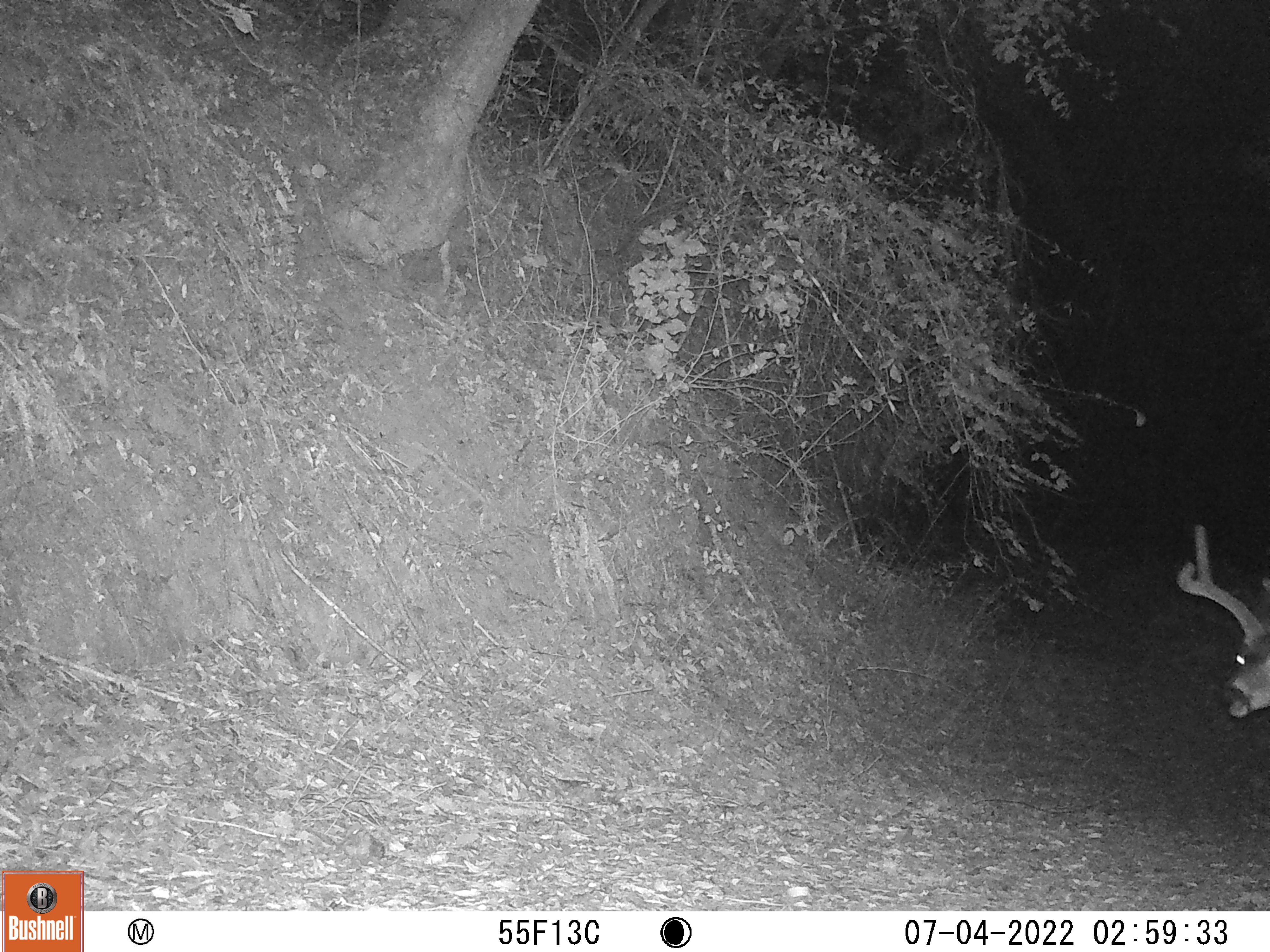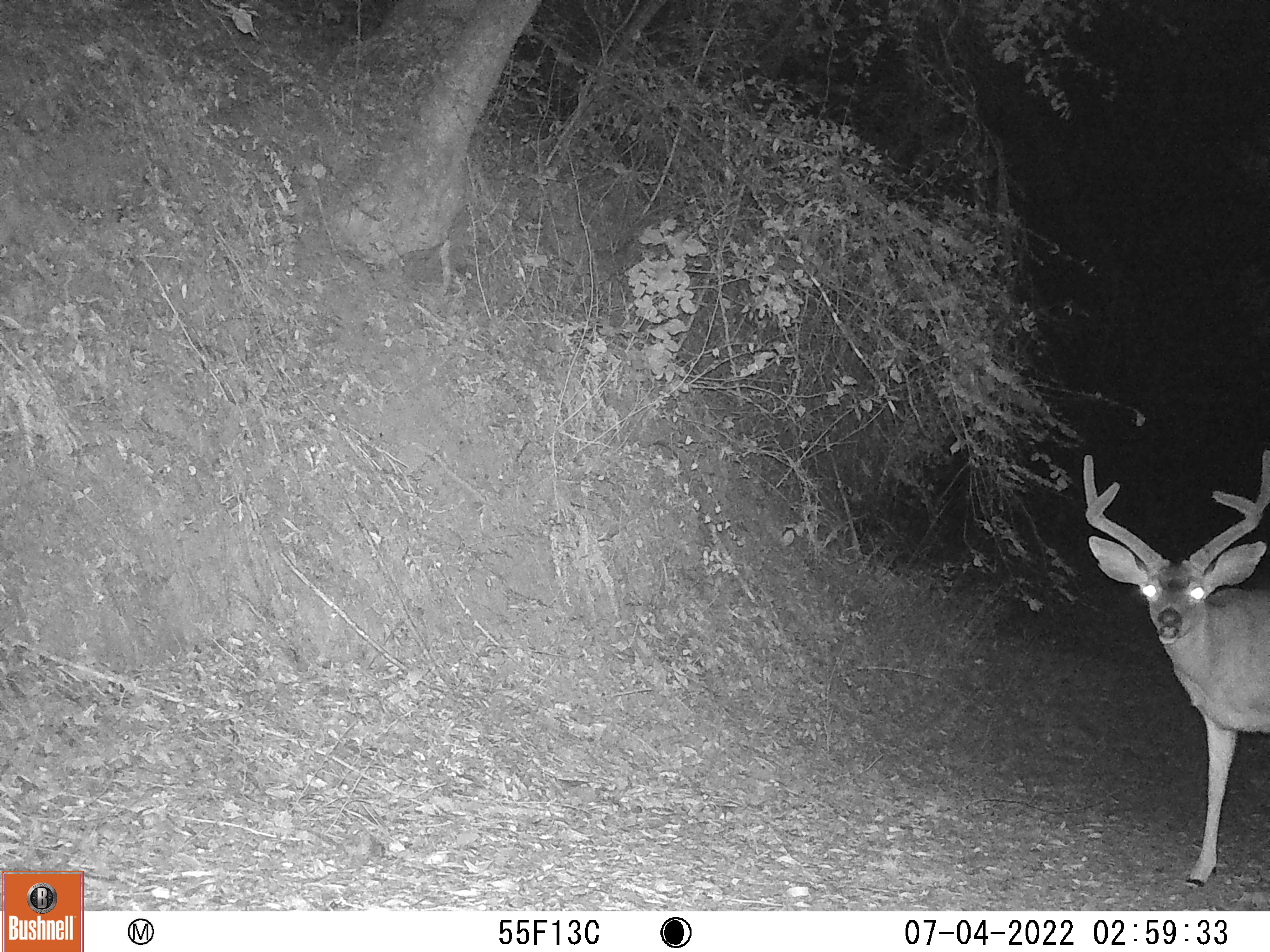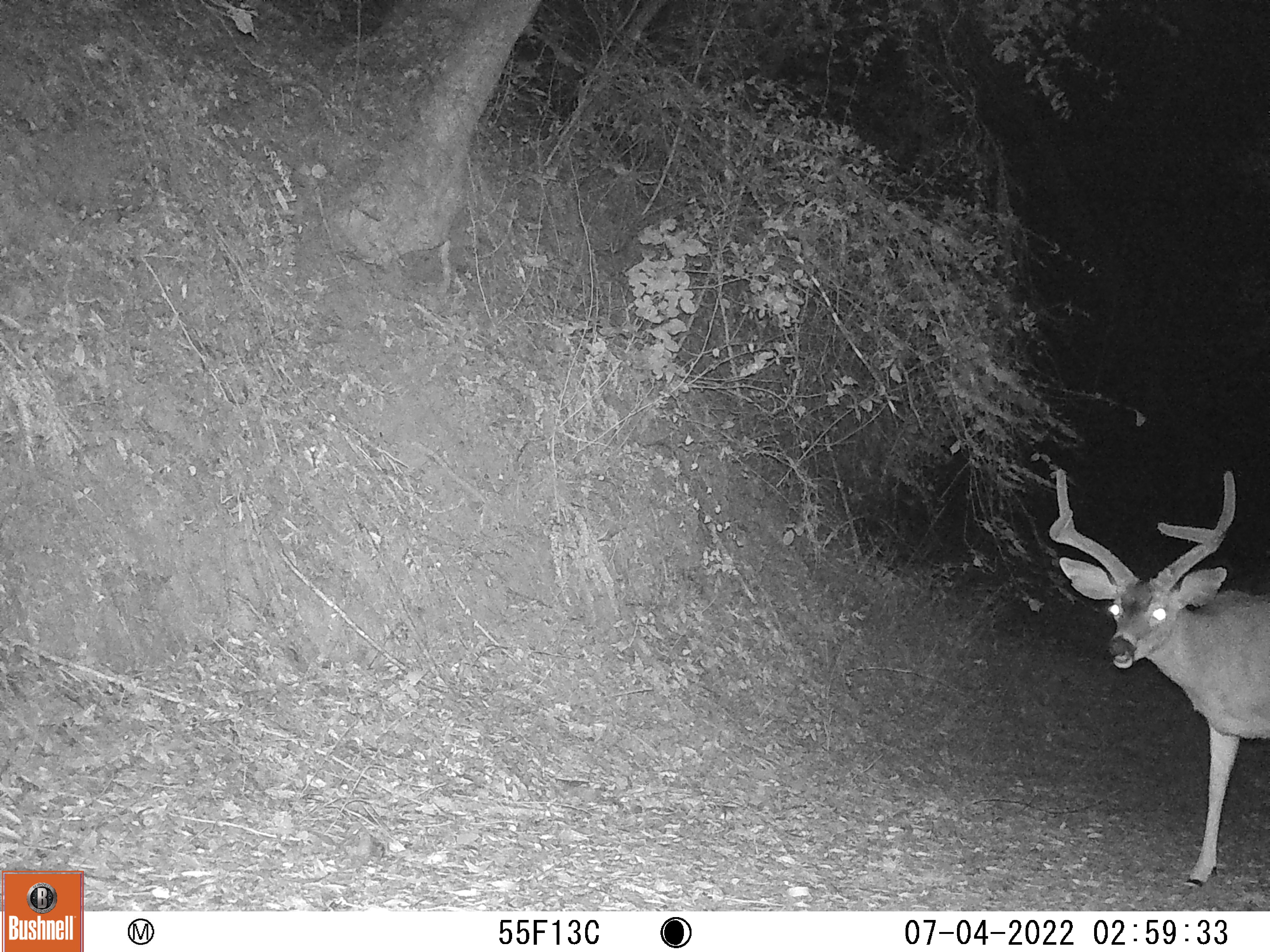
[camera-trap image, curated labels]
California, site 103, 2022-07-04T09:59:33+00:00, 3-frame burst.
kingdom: Animalia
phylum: Chordata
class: Mammalia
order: Artiodactyla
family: Cervidae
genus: Odocoileus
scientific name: Odocoileus hemionus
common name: mule deer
Mule deer (Odocoileus hemionus).